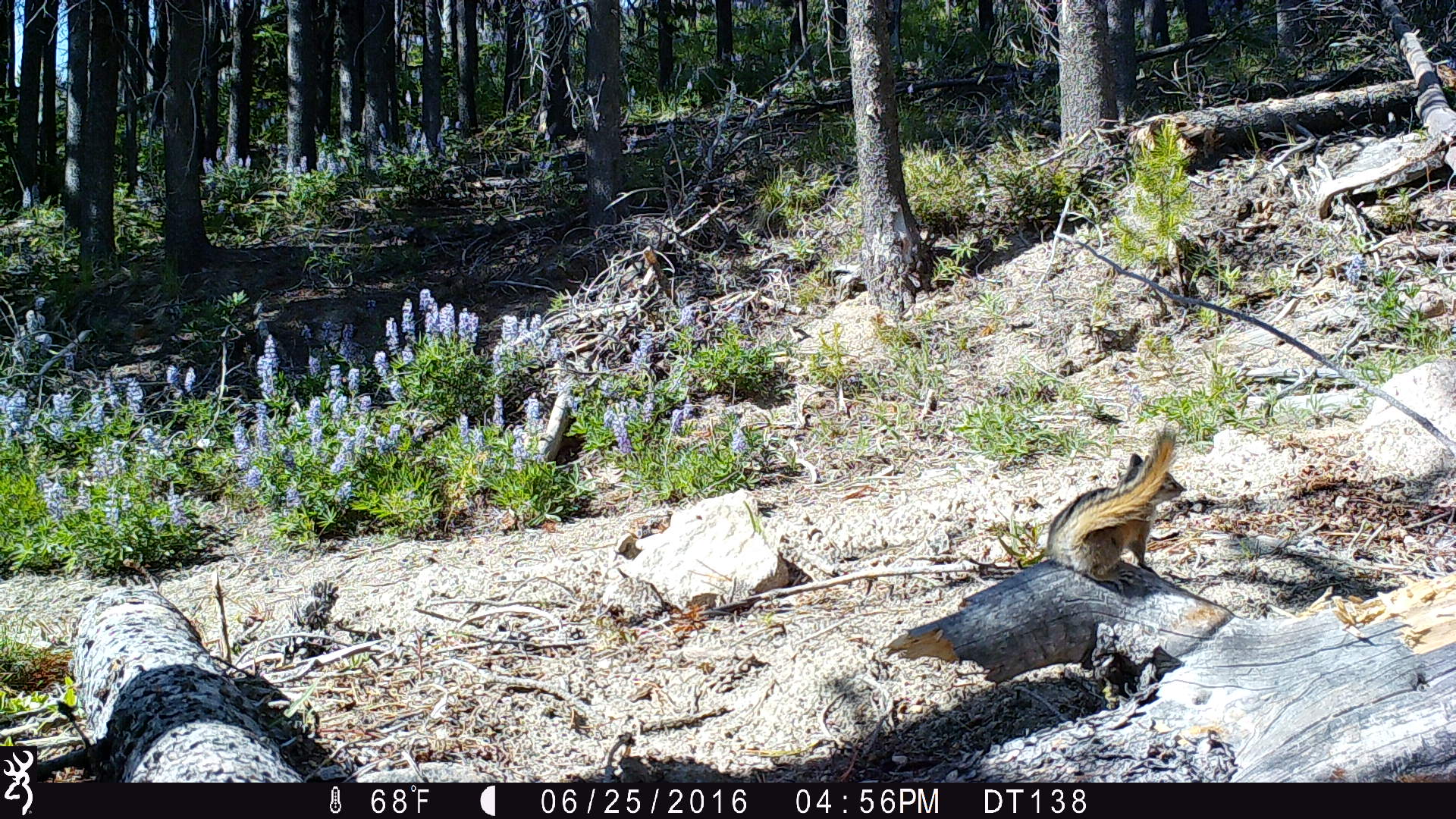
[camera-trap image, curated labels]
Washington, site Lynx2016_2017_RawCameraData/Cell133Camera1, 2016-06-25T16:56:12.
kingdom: Animalia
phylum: Chordata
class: Mammalia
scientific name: Mammalia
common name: small mammal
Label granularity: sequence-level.